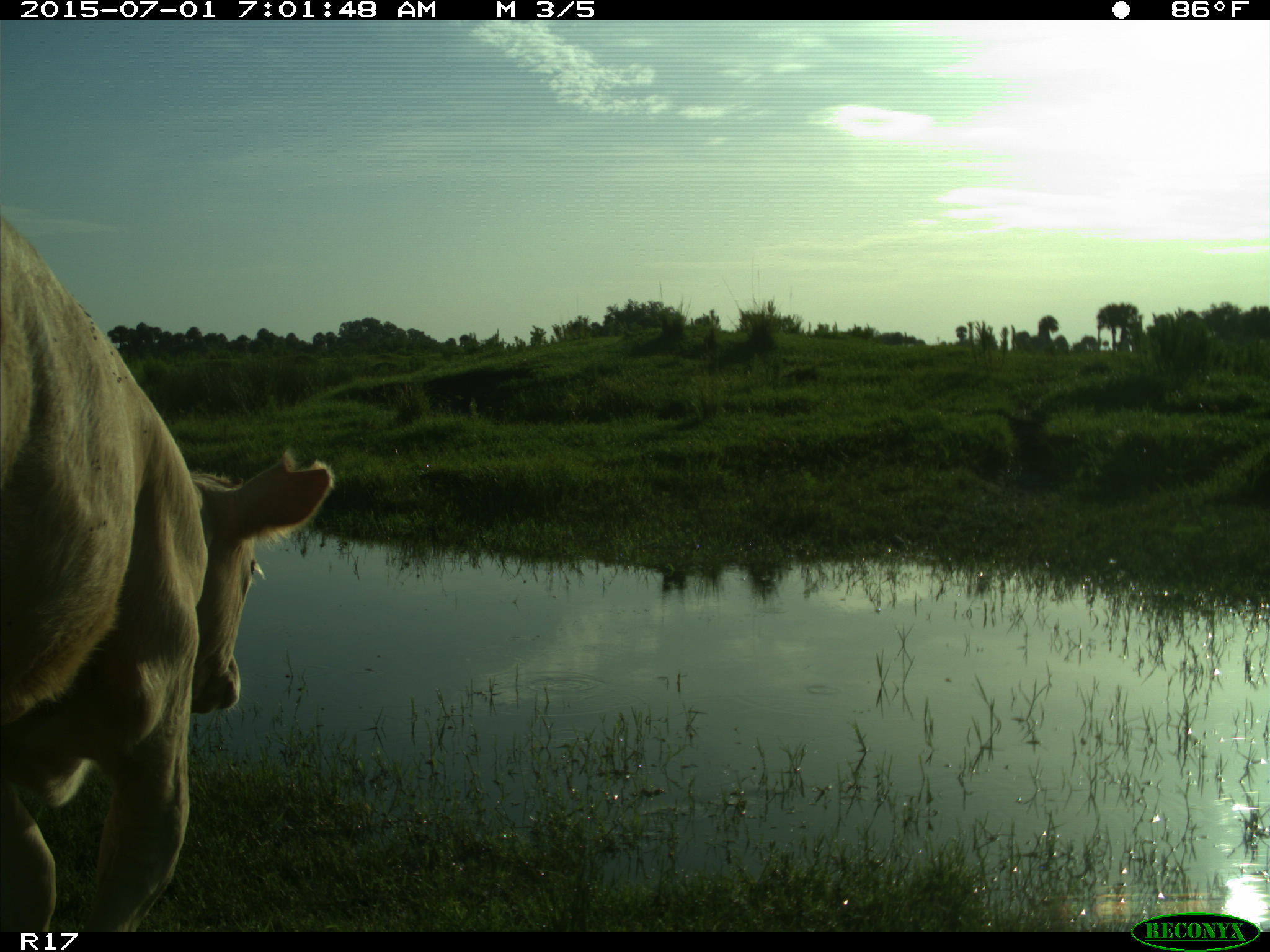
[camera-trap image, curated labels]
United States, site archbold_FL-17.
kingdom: Animalia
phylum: Chordata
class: Mammalia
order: Artiodactyla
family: Bovidae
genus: Bos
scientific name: Bos taurus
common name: domestic cow